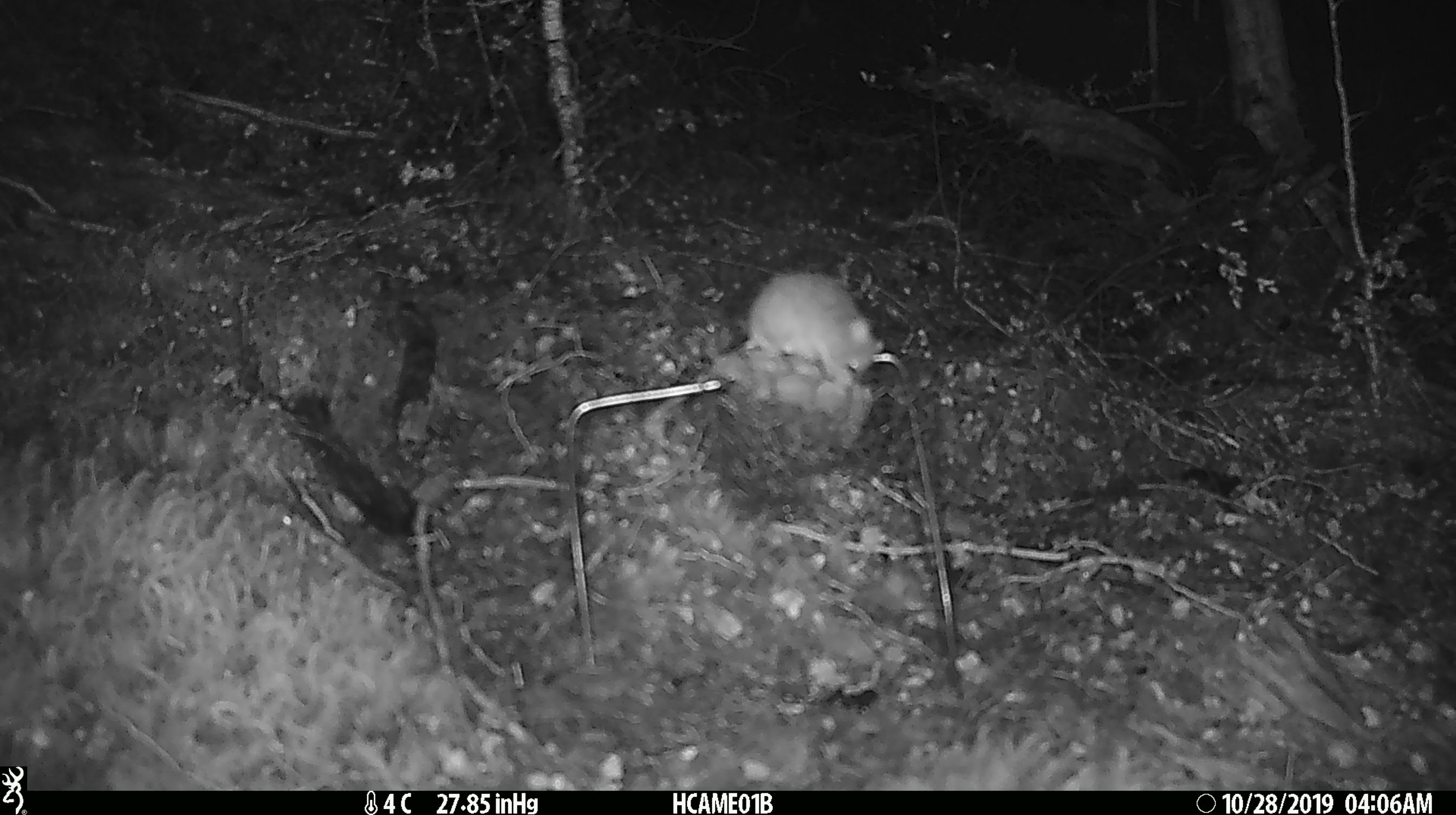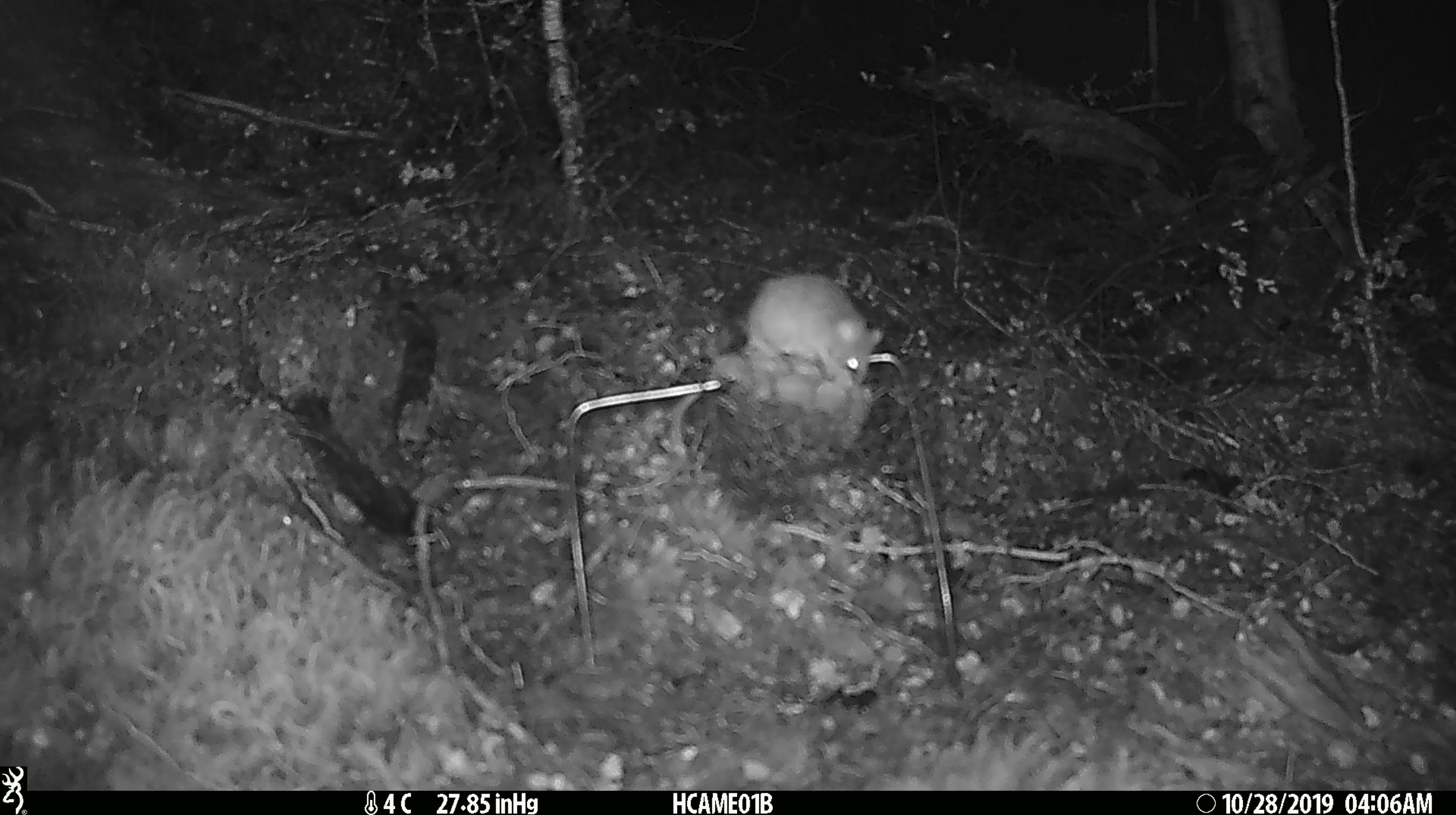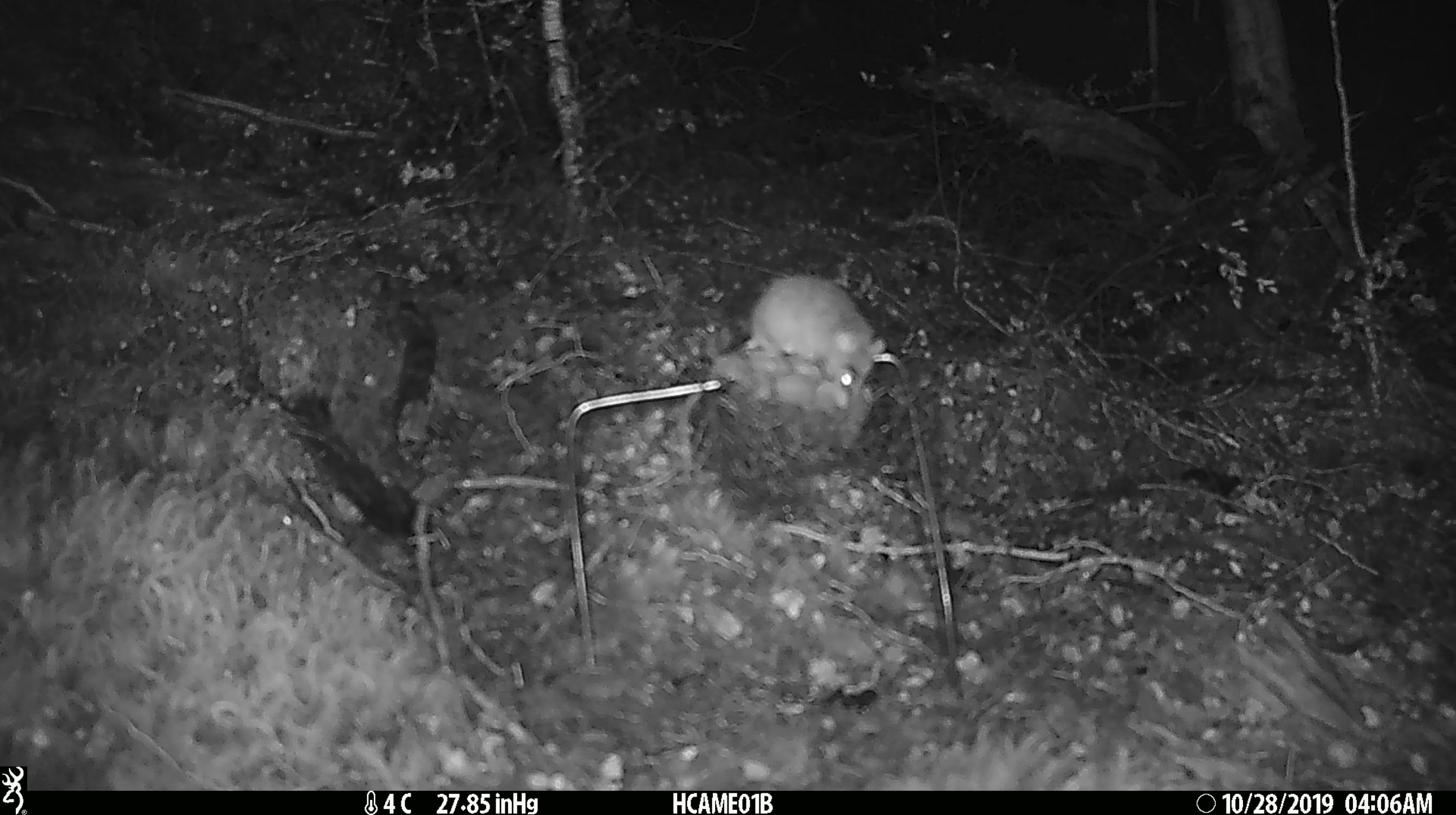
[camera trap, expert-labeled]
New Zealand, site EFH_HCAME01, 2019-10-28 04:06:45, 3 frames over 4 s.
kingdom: Animalia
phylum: Chordata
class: Mammalia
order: Rodentia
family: Muridae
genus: Mus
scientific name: Mus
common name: mouse